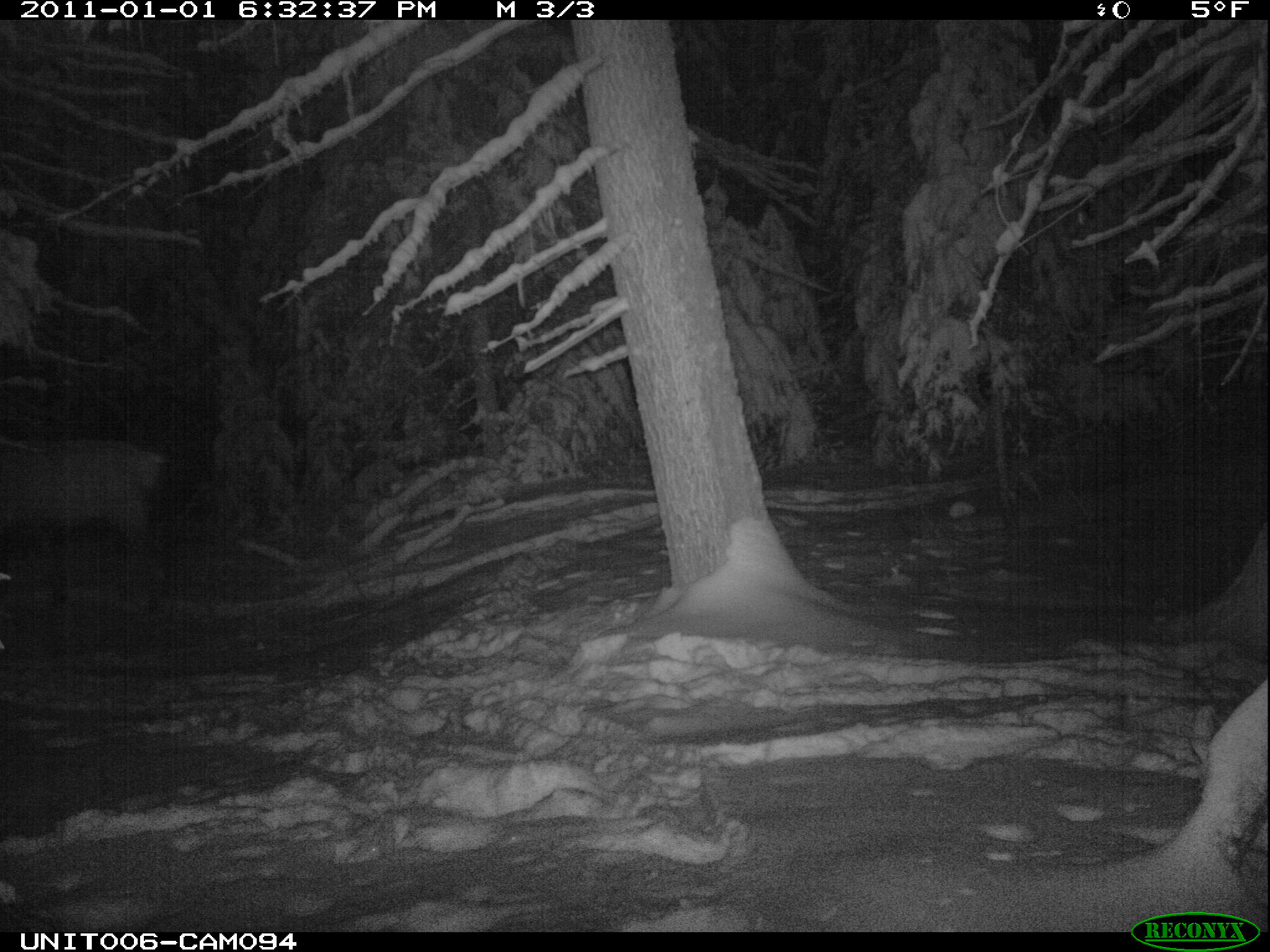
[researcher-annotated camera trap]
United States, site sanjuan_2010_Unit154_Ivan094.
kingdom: Animalia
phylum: Chordata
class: Mammalia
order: Artiodactyla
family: Cervidae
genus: Cervus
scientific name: Cervus elaphus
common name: red deer